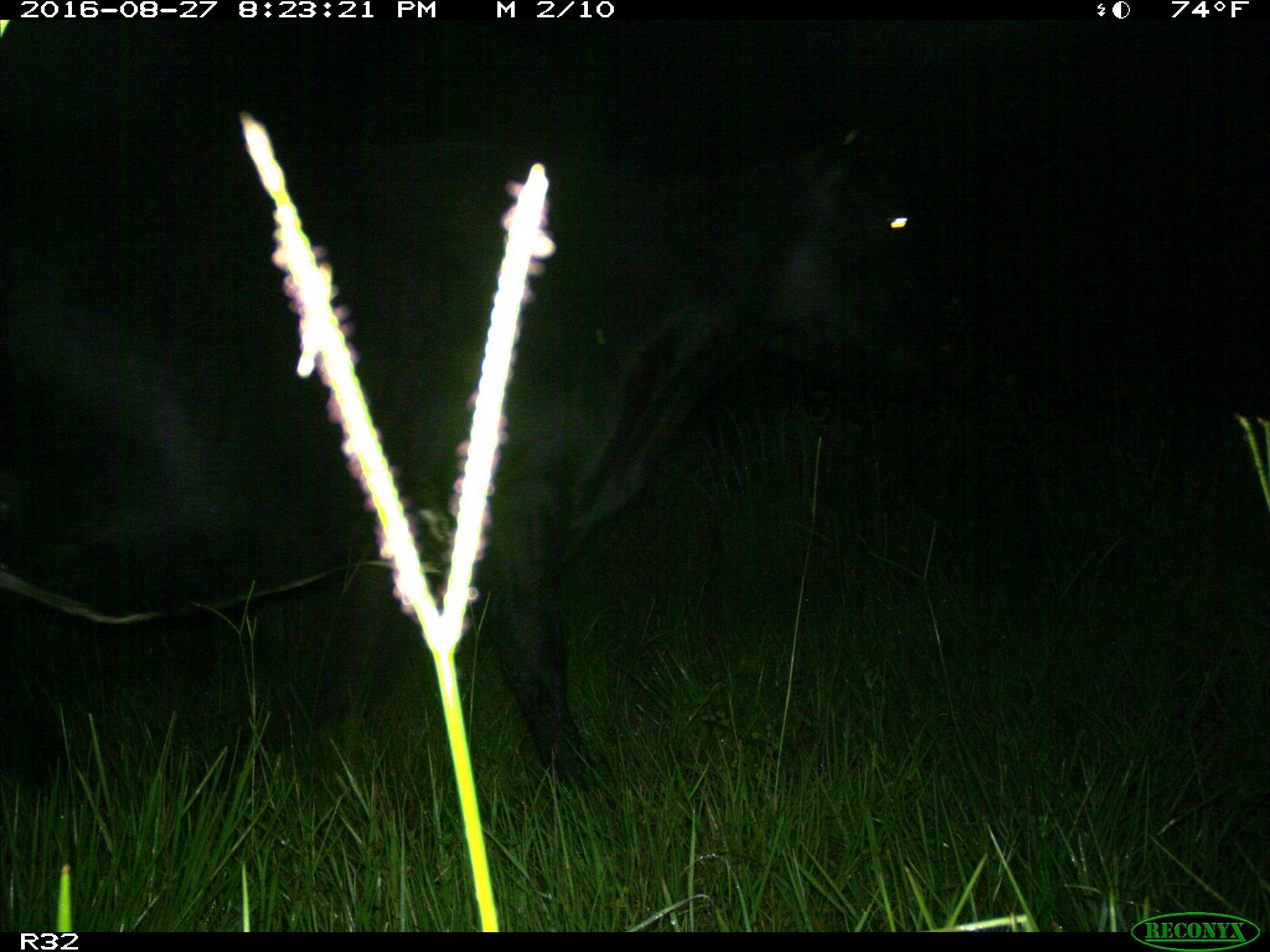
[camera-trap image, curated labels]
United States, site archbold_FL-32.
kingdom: Animalia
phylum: Chordata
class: Mammalia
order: Artiodactyla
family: Bovidae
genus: Bos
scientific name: Bos taurus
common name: domestic cow